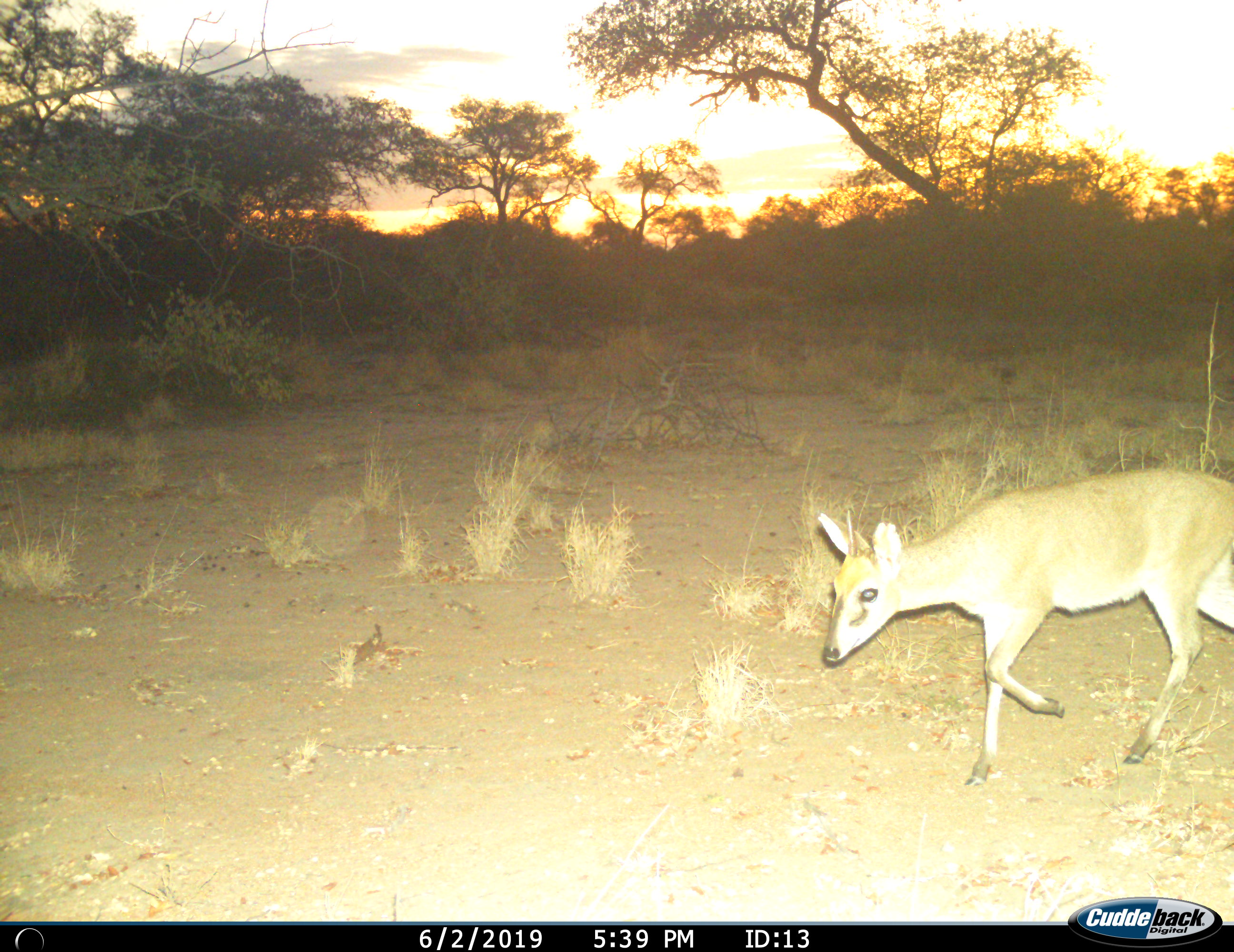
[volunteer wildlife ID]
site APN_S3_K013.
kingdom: Animalia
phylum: Chordata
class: Mammalia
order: Artiodactyla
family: Bovidae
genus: Sylvicapra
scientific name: Sylvicapra grimmia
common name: common duiker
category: duikercommongrey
Duikercommongrey (common duiker) (Sylvicapra grimmia), count 1. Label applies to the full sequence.